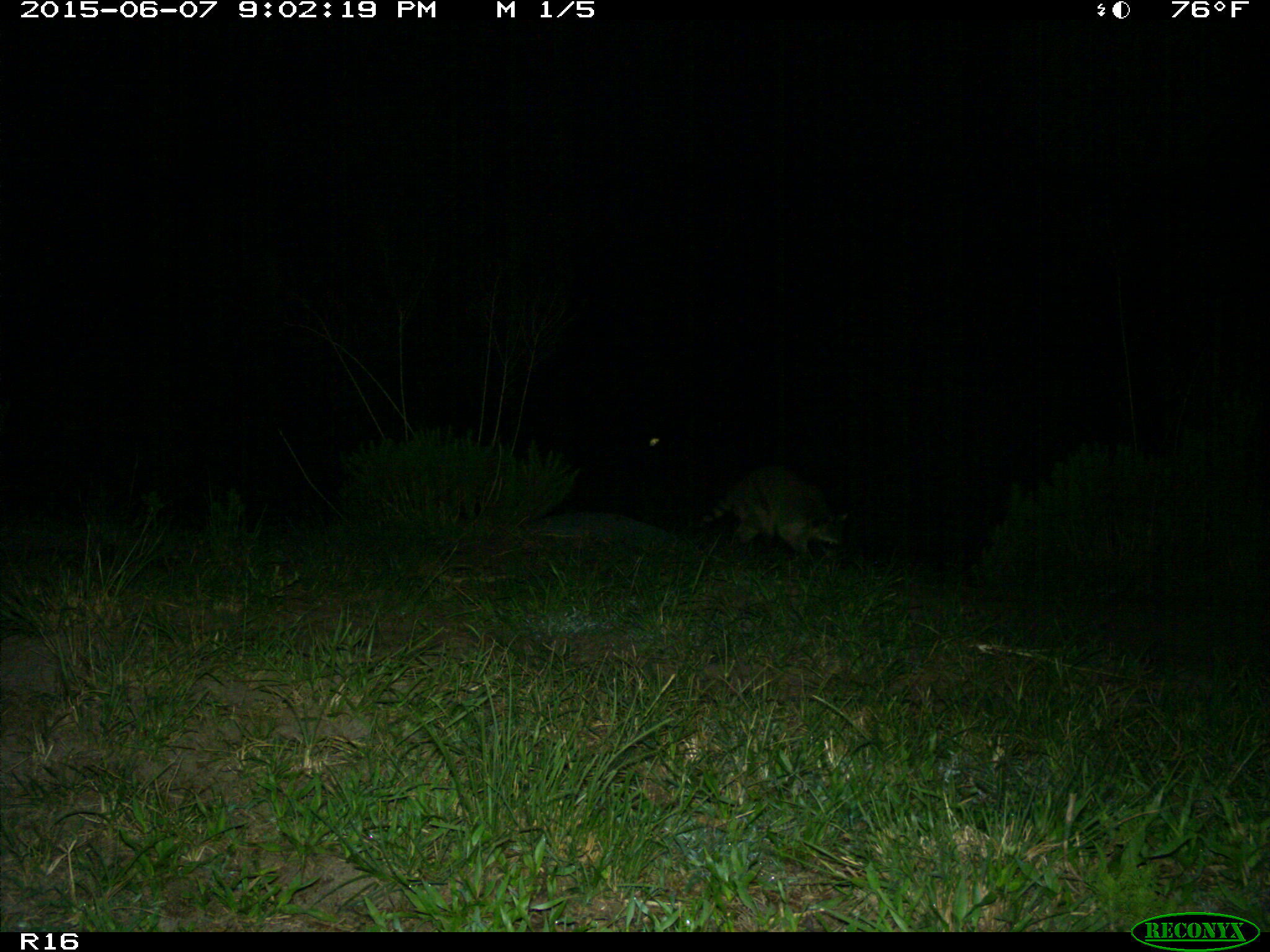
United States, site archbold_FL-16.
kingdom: Animalia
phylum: Chordata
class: Mammalia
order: Carnivora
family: Procyonidae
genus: Procyon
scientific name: Procyon lotor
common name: common raccoon